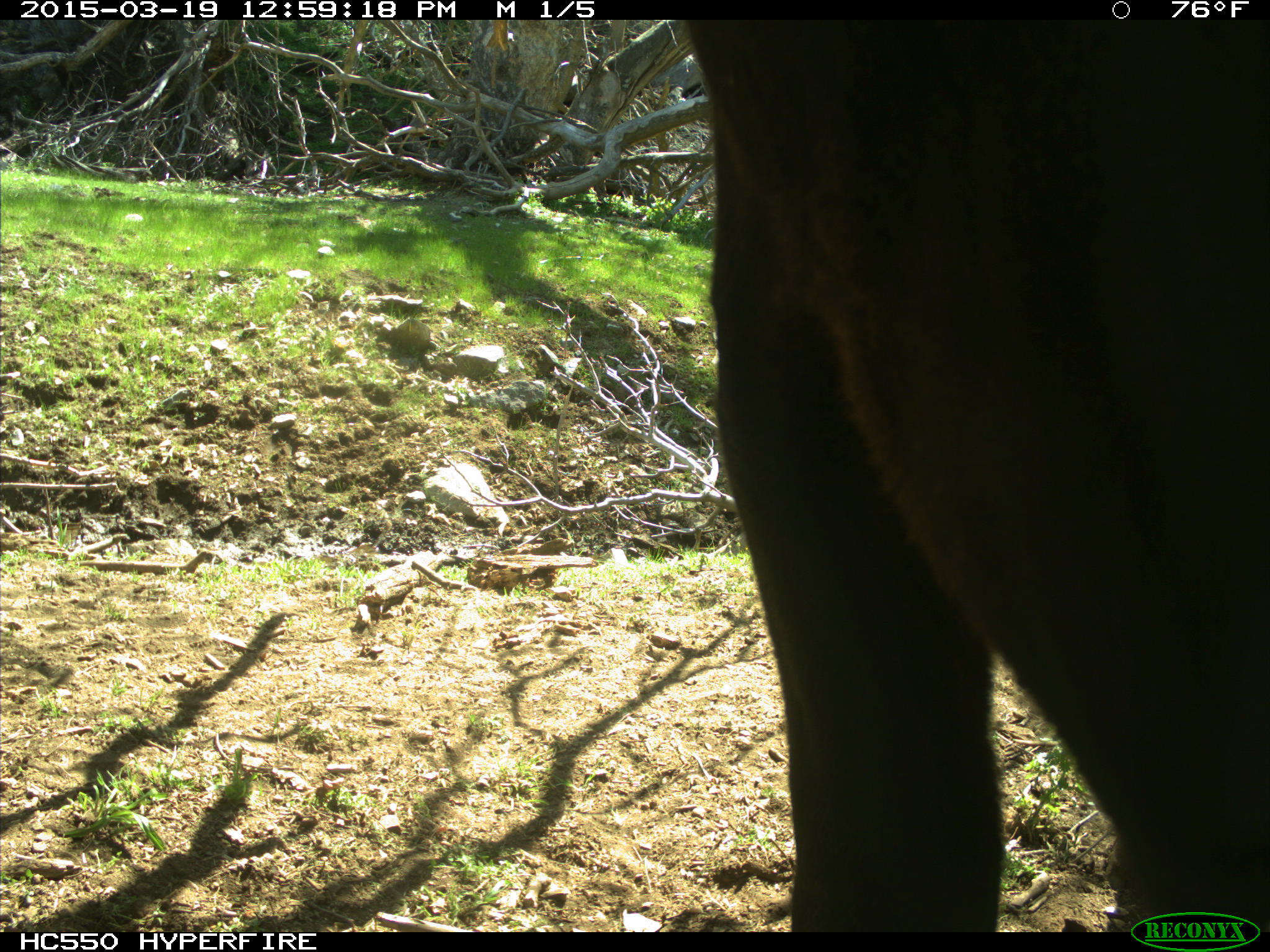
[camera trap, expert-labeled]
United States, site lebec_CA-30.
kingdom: Animalia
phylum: Chordata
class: Mammalia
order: Artiodactyla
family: Bovidae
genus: Bos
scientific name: Bos taurus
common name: domestic cow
Bos taurus (domestic cow).